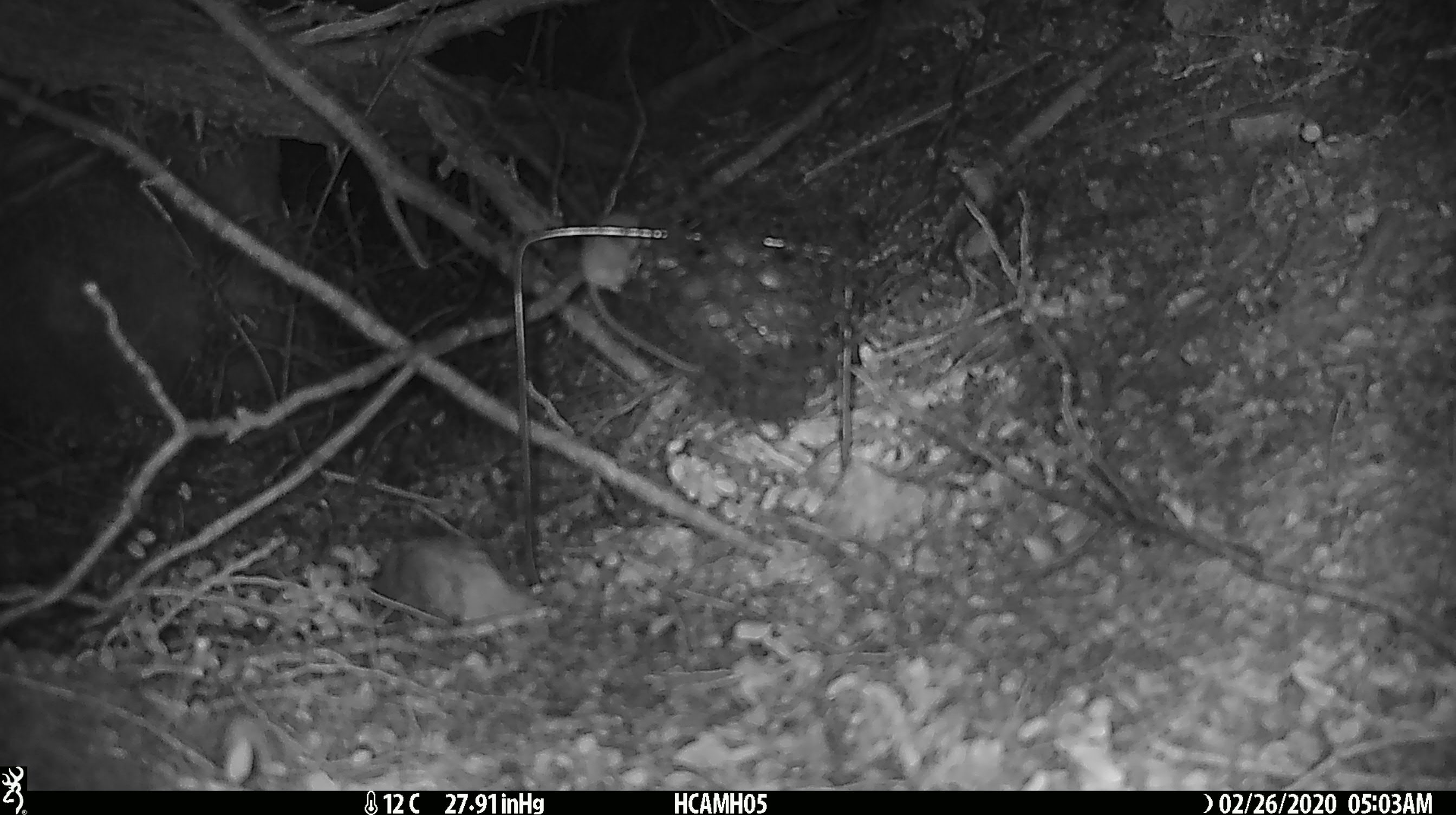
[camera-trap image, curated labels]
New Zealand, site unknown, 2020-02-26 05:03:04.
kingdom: Animalia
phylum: Chordata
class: Mammalia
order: Rodentia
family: Muridae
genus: Mus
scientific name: Mus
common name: mouse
Mouse (Mus).